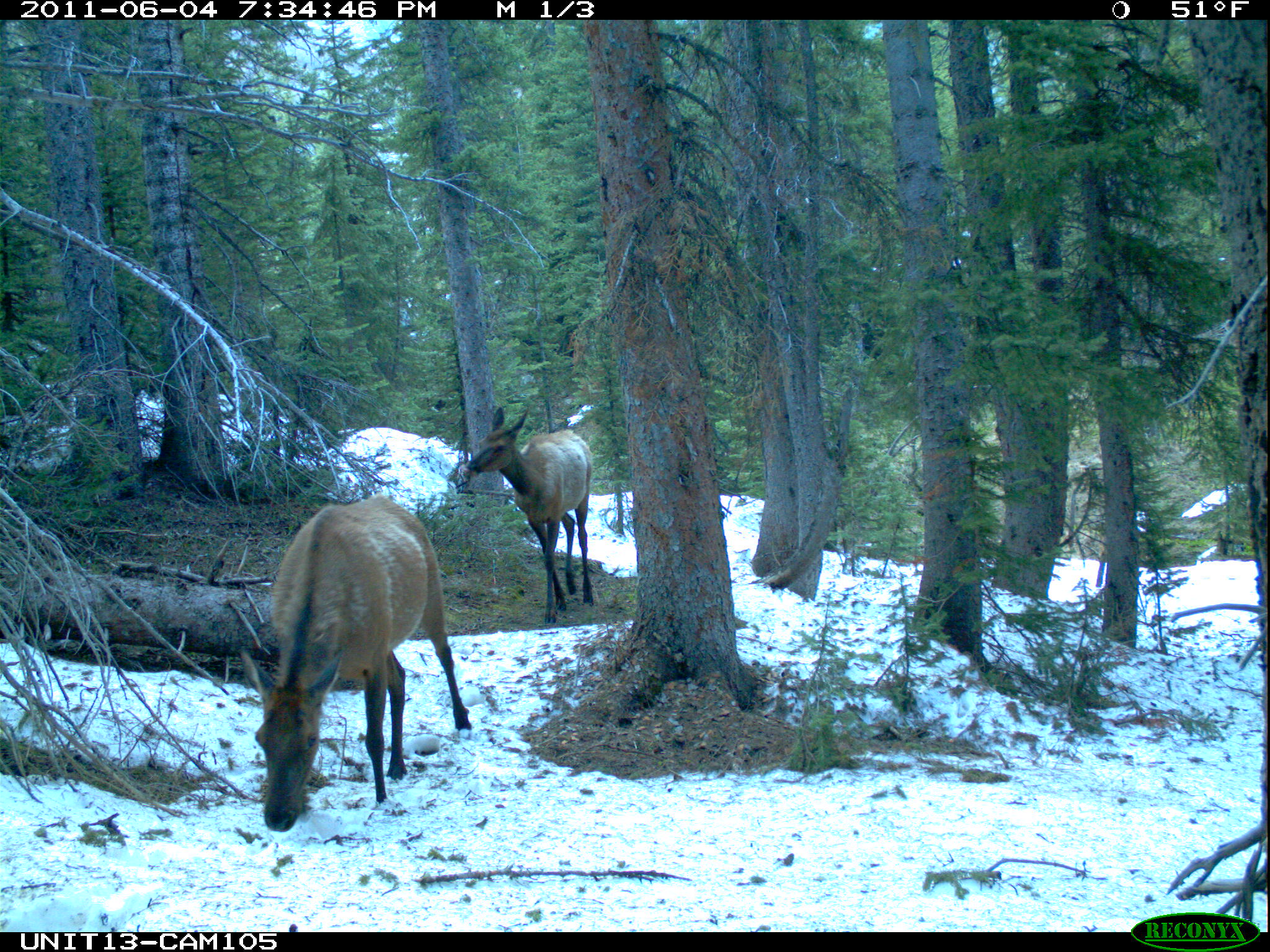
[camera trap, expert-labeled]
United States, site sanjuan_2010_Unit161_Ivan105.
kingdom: Animalia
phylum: Chordata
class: Mammalia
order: Artiodactyla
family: Cervidae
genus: Cervus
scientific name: Cervus elaphus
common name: red deer